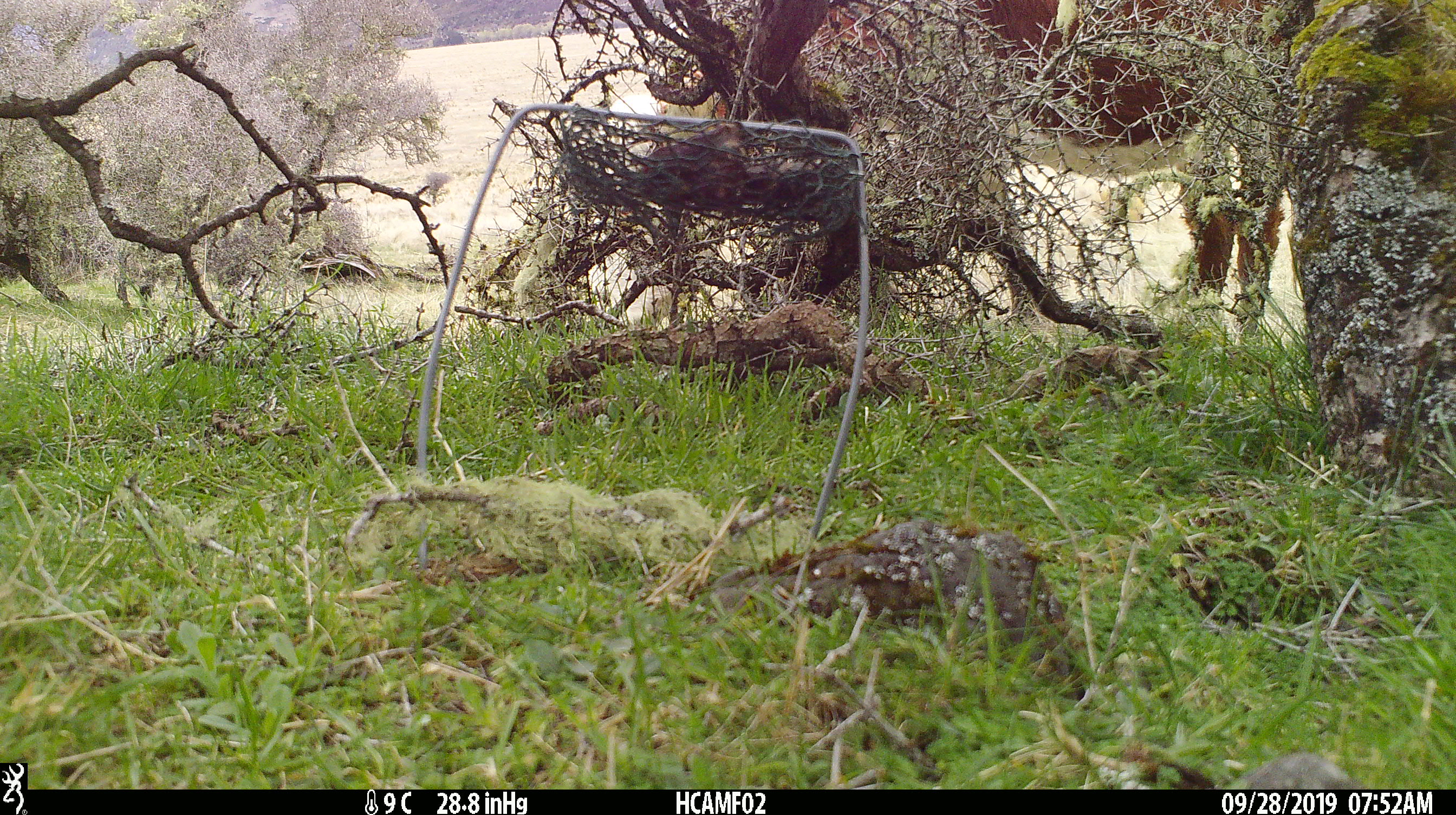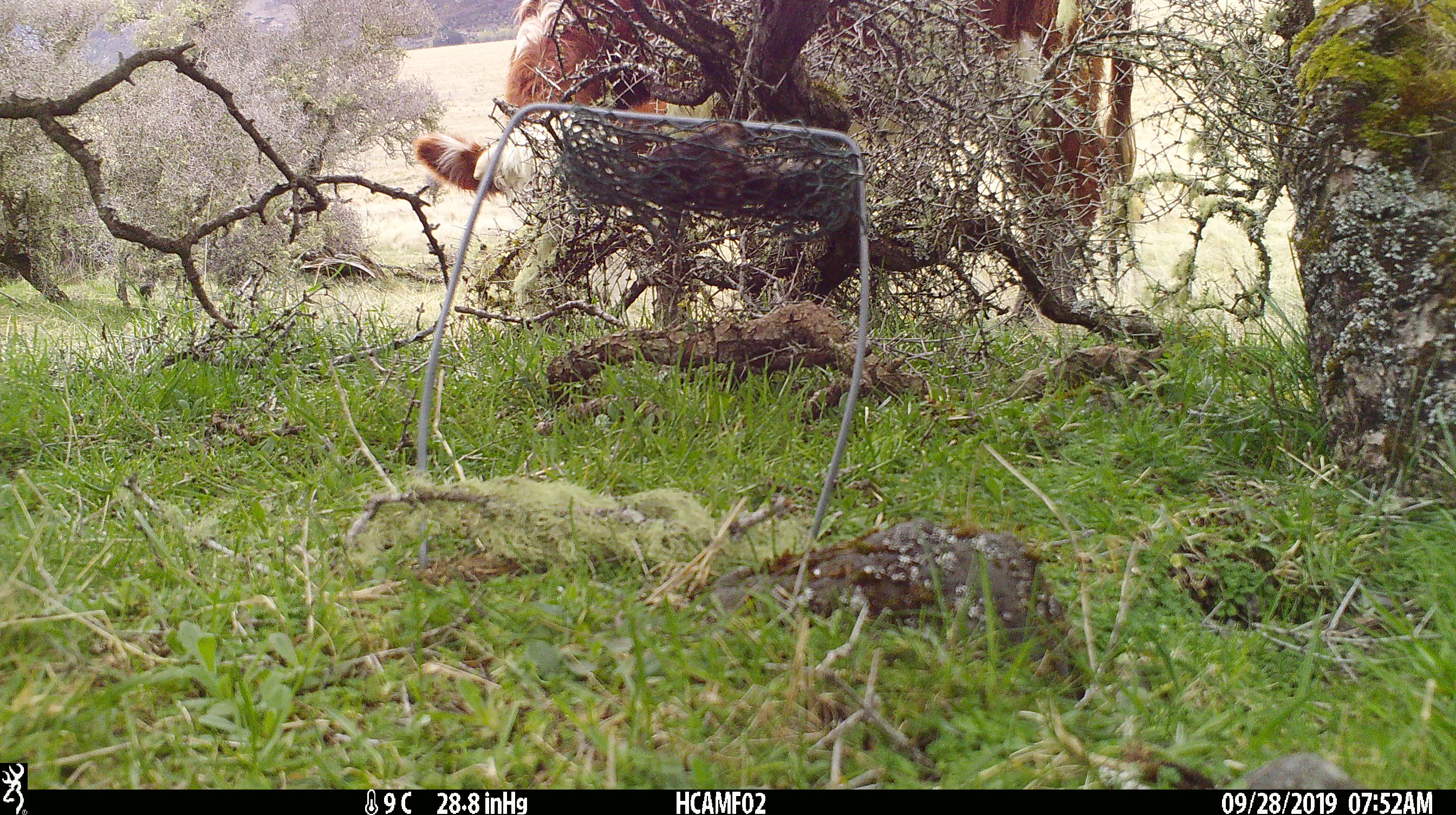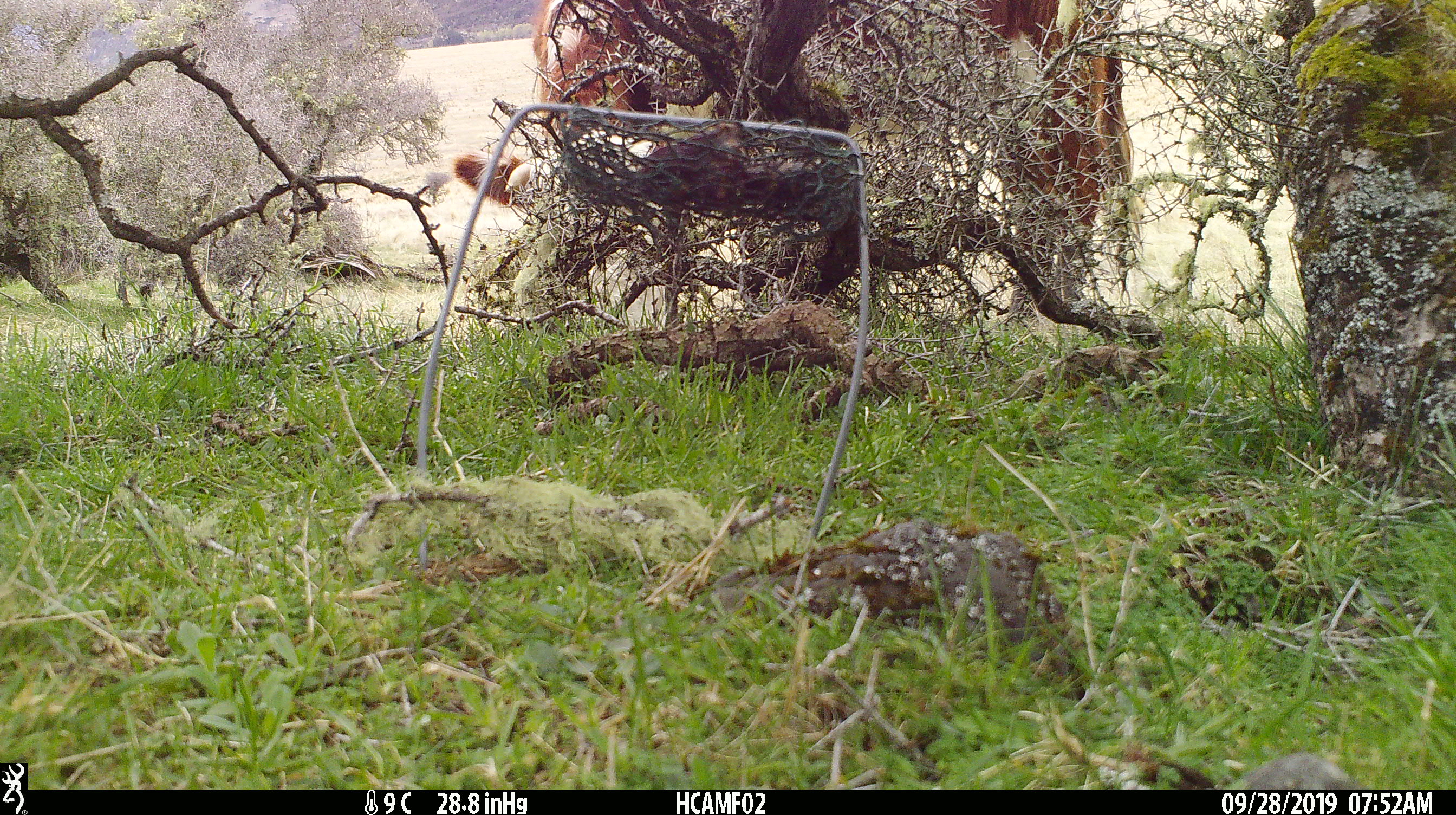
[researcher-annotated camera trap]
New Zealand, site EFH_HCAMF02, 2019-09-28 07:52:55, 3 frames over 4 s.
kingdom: Animalia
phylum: Chordata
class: Mammalia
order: Artiodactyla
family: Bovidae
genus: Bos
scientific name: Bos taurus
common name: domestic cow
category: cow